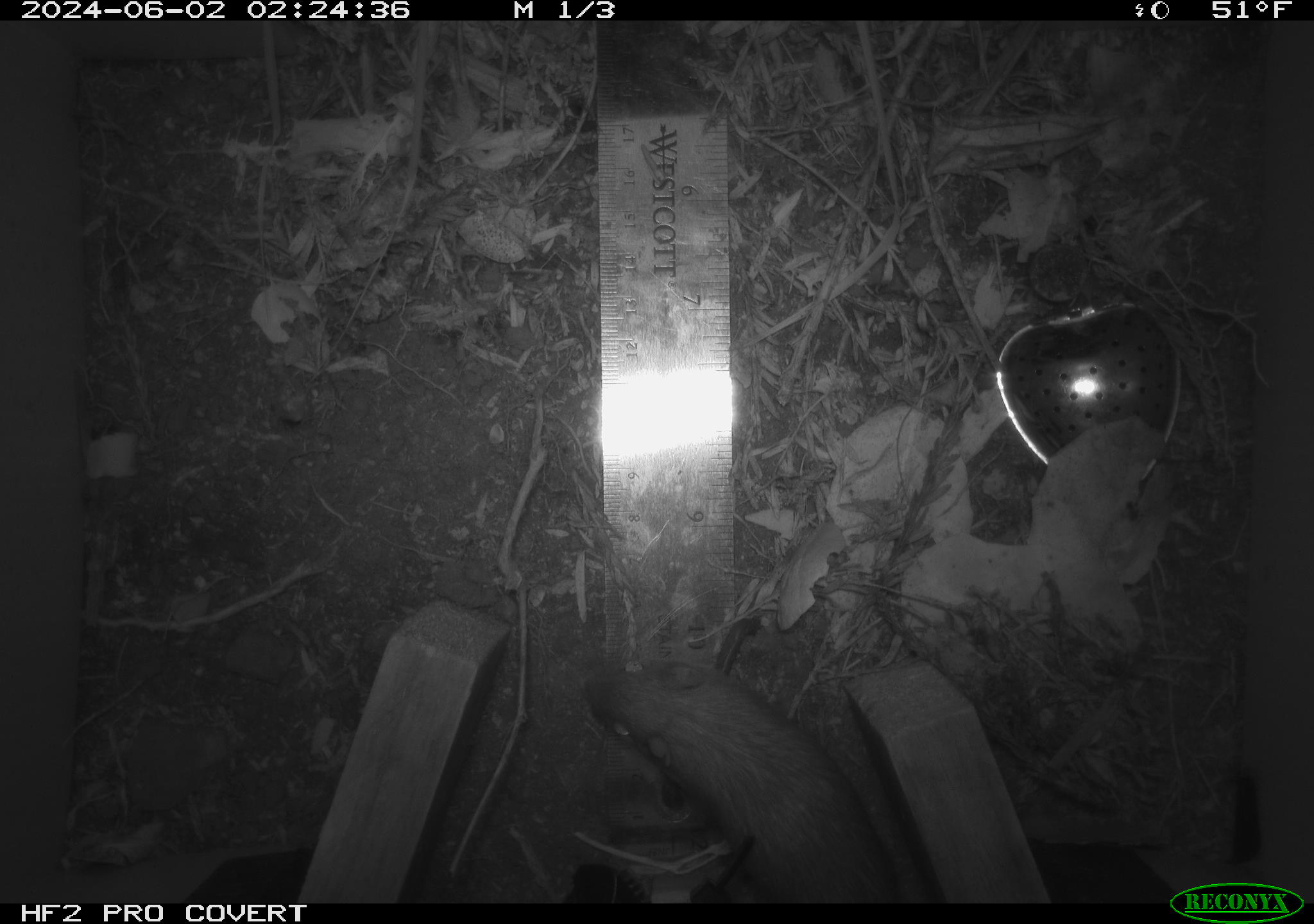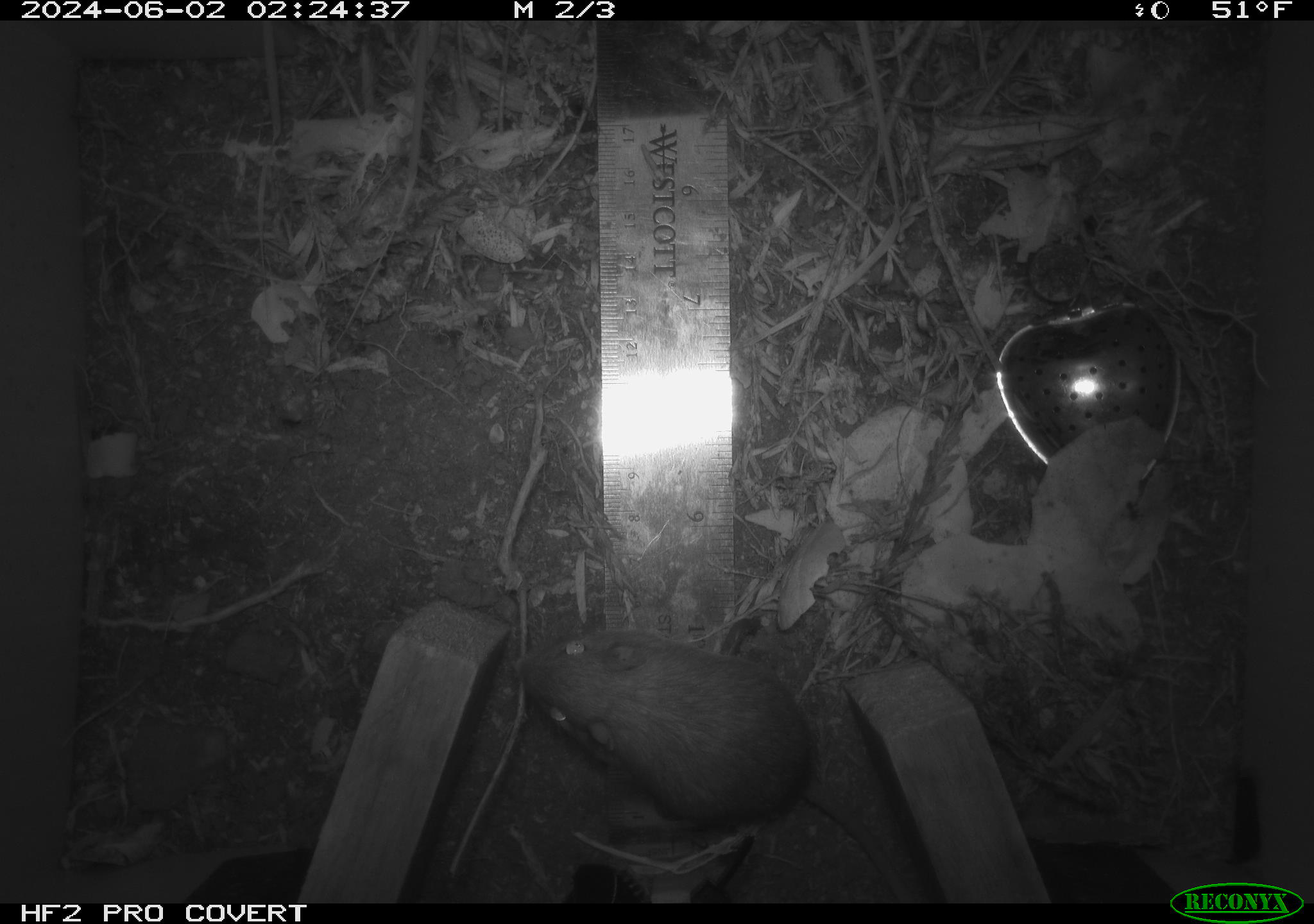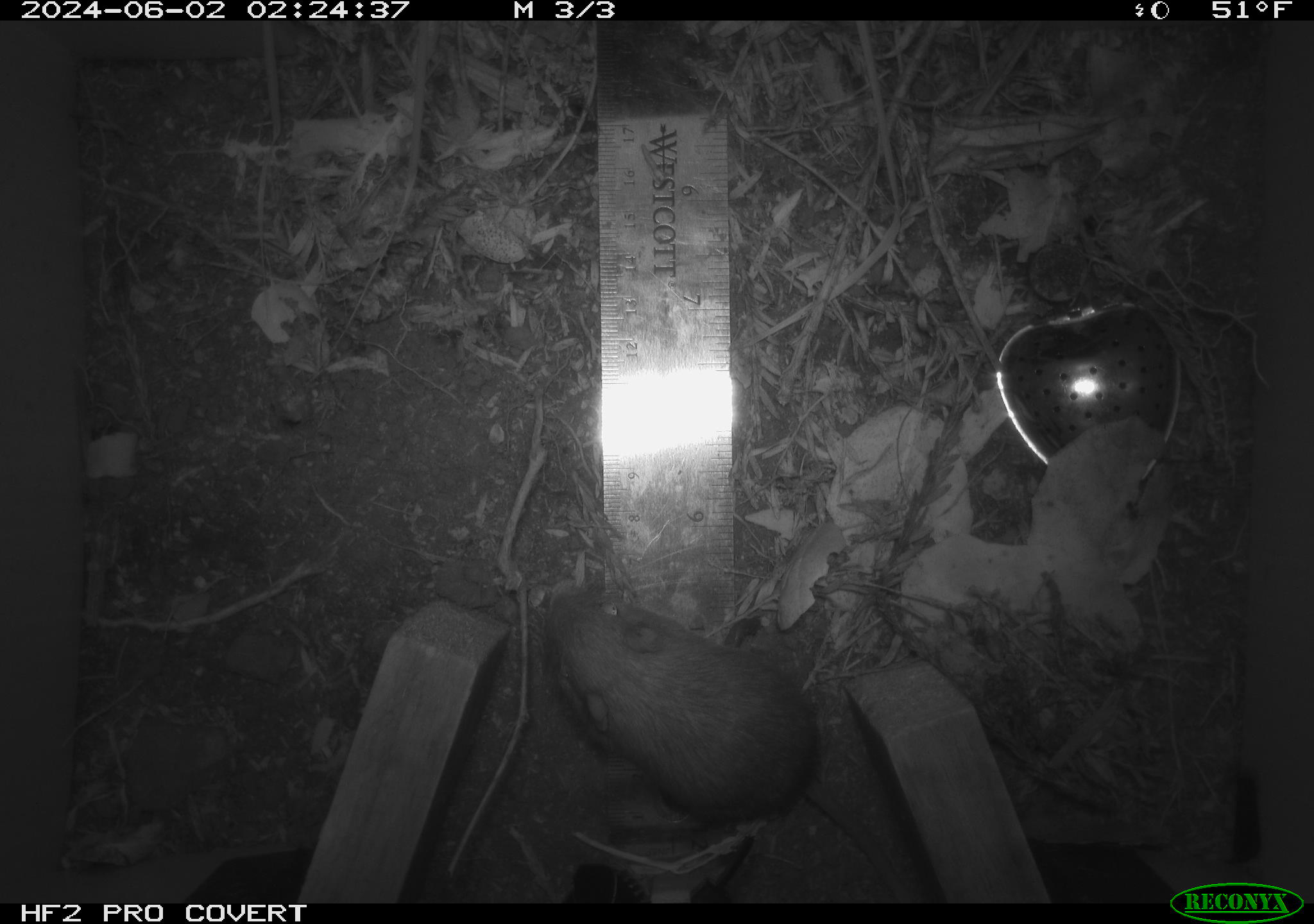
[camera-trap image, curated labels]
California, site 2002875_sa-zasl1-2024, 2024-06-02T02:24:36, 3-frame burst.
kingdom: Animalia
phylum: Chordata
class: Mammalia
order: Rodentia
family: Heteromyidae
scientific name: Perognathinae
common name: pocket mice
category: perognathinae subfamily